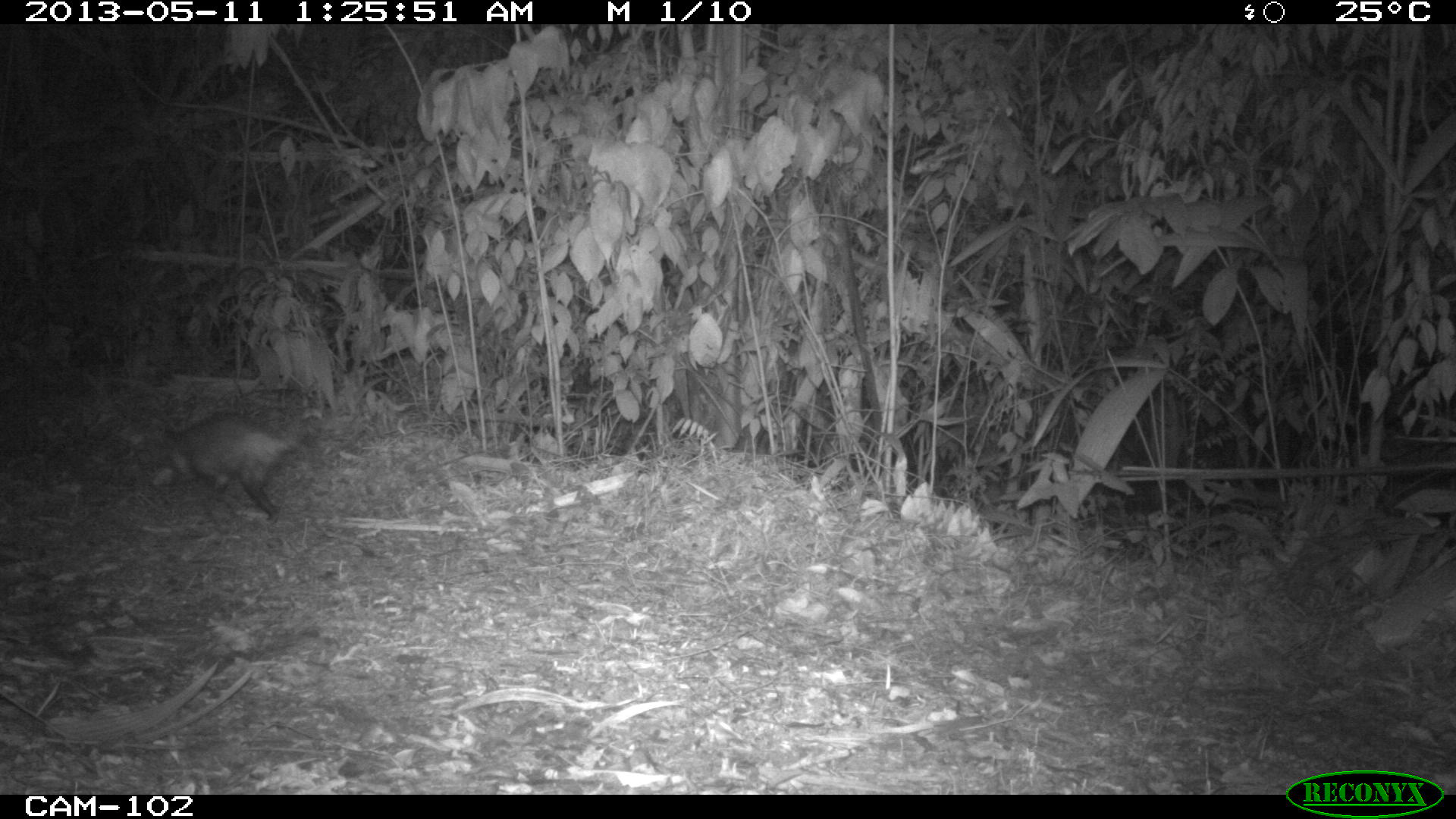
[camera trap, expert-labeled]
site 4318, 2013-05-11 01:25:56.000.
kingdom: Animalia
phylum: Chordata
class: Mammalia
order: Didelphimorphia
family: Didelphidae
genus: Didelphis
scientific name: Didelphis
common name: american opossums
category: didelphis sp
Didelphis sp (american opossums) (Didelphis), count 1.